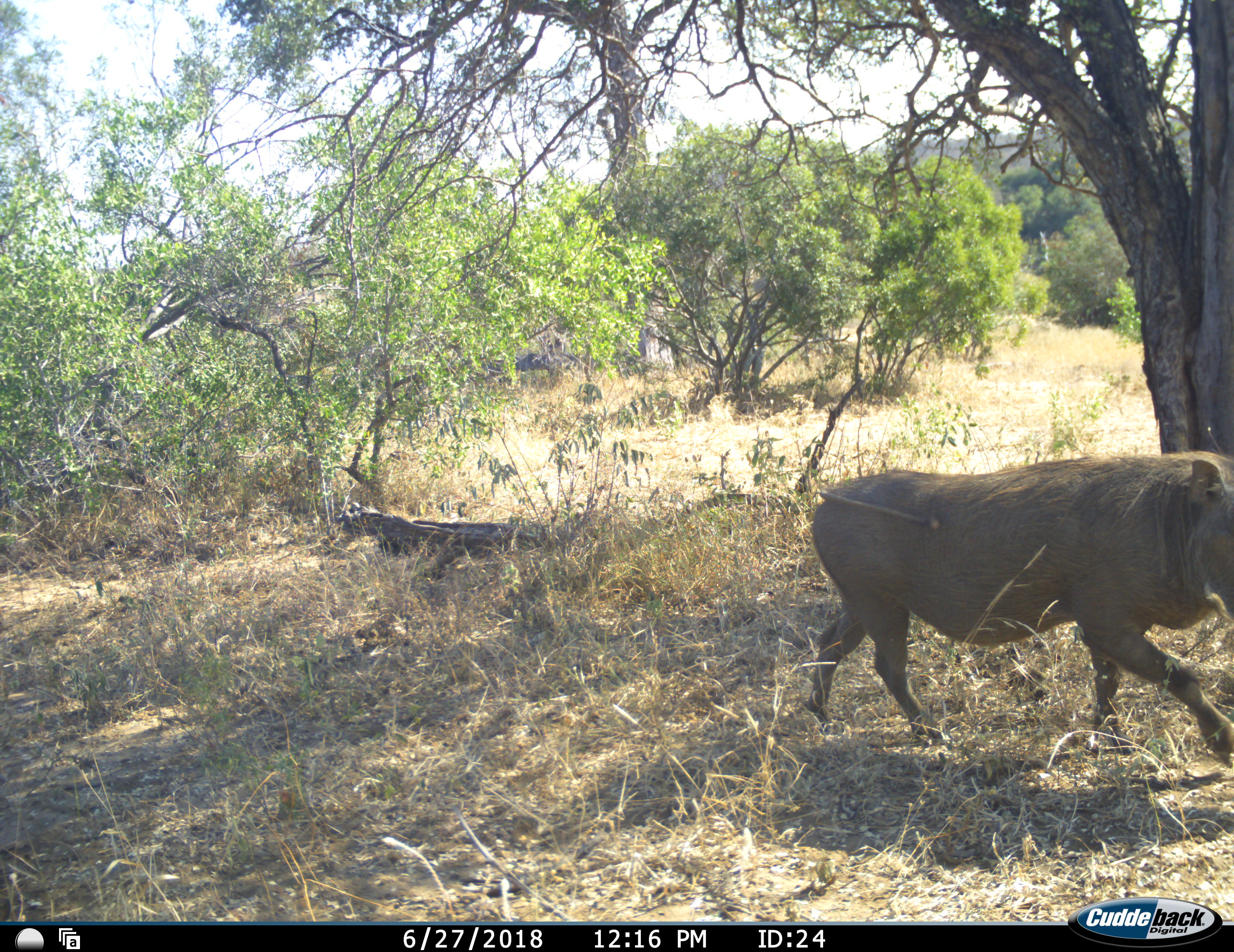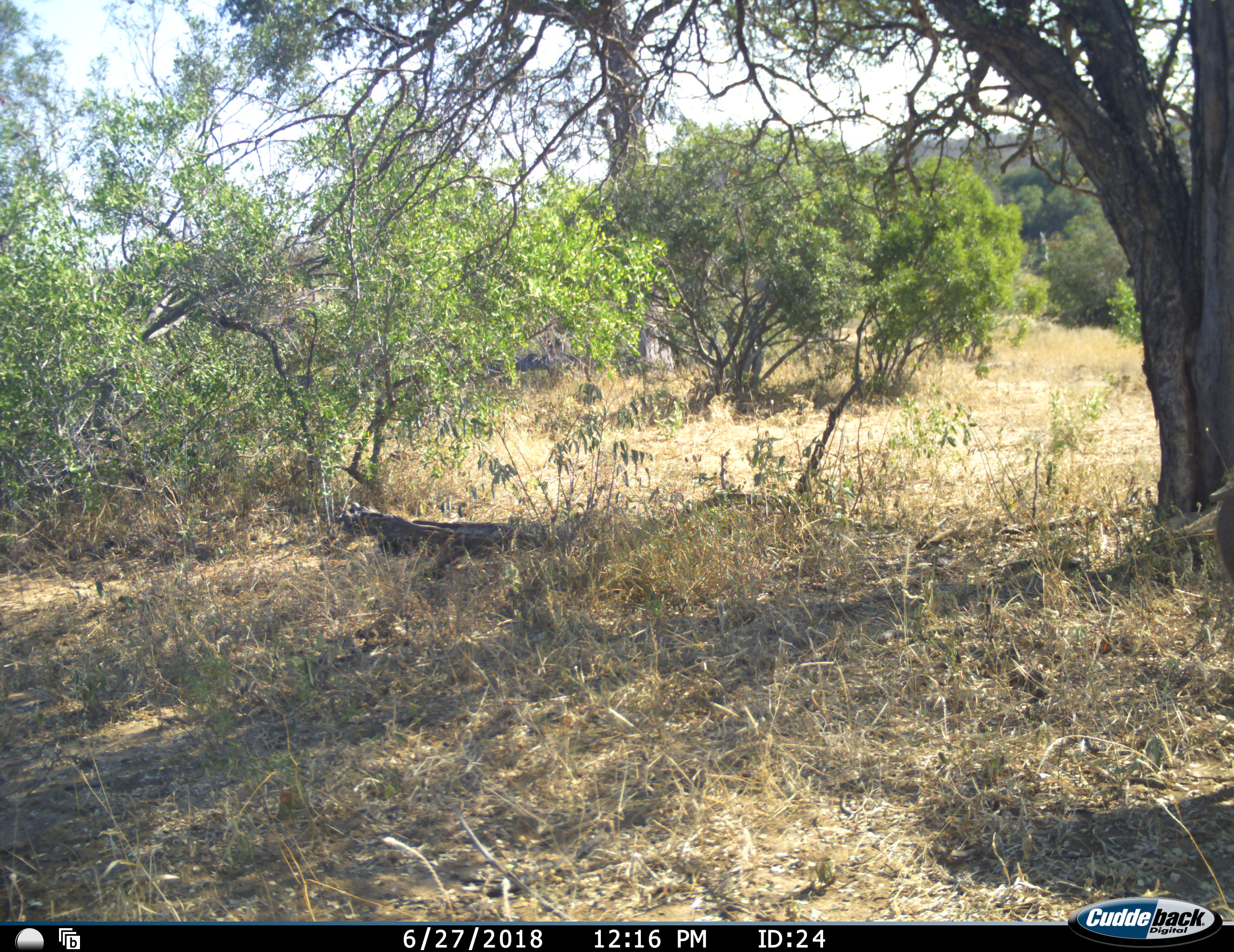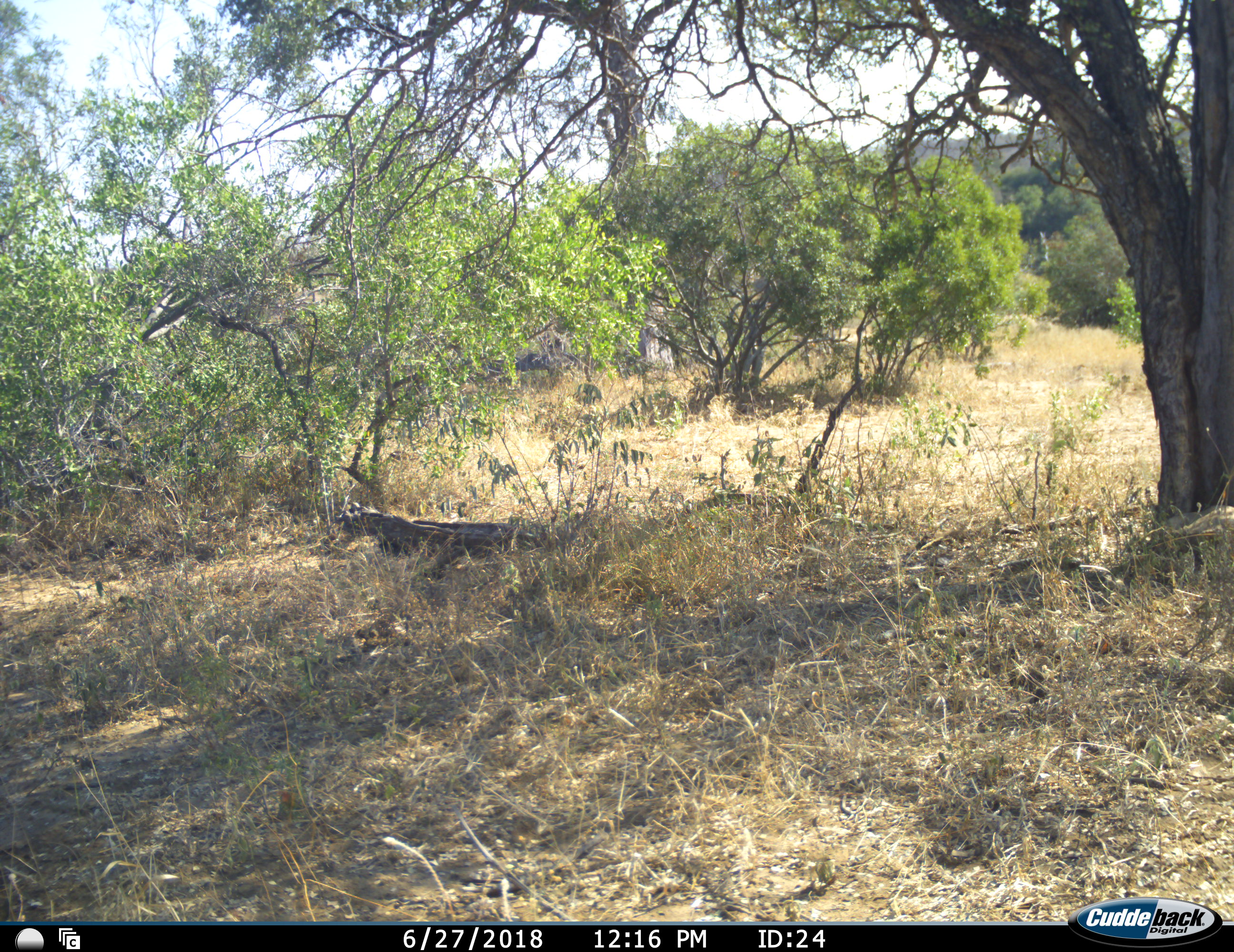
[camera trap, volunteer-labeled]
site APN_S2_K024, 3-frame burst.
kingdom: Animalia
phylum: Chordata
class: Mammalia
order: Artiodactyla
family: Suidae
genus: Phacochoerus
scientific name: Phacochoerus africanus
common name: warthog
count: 1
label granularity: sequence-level